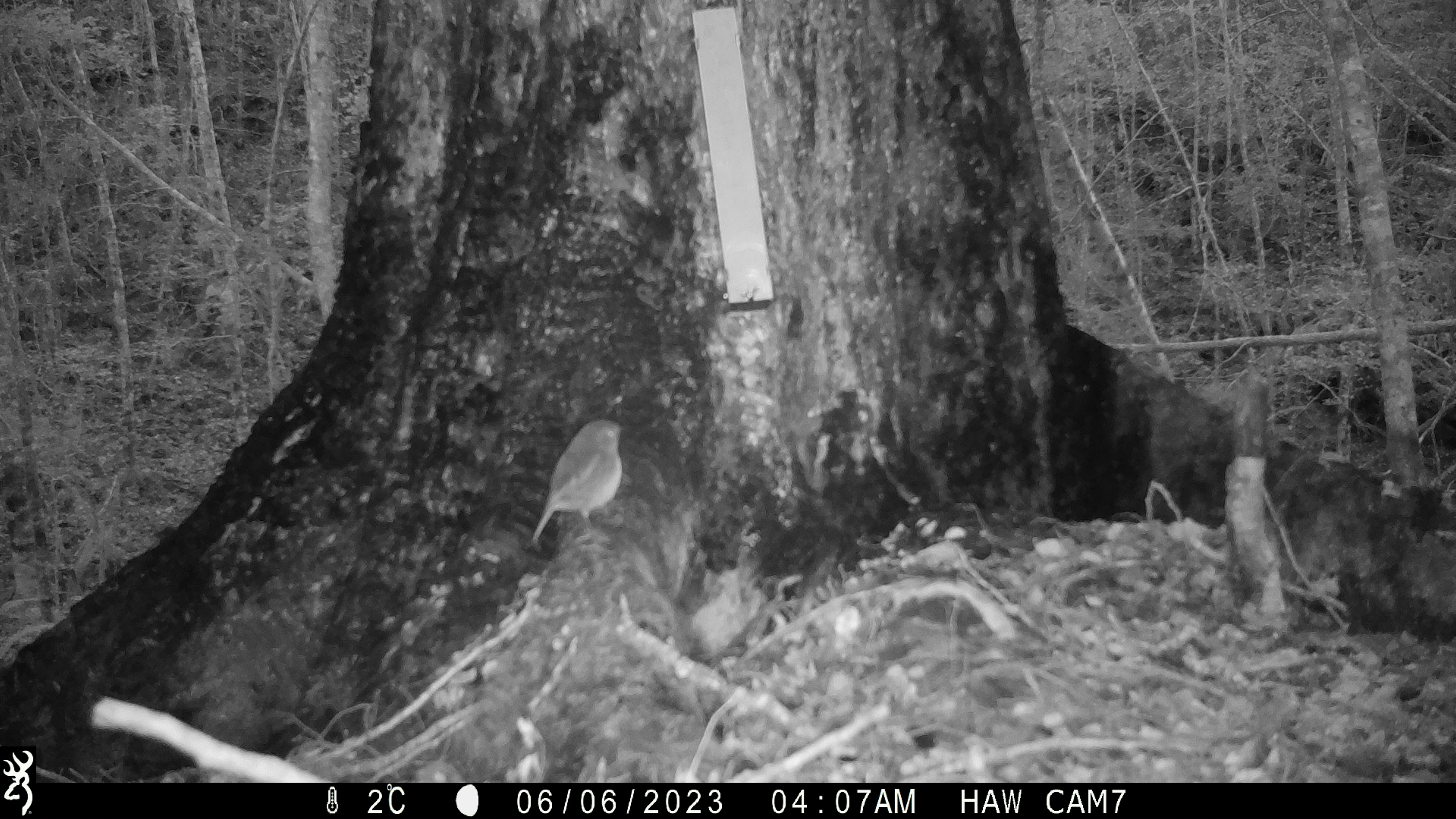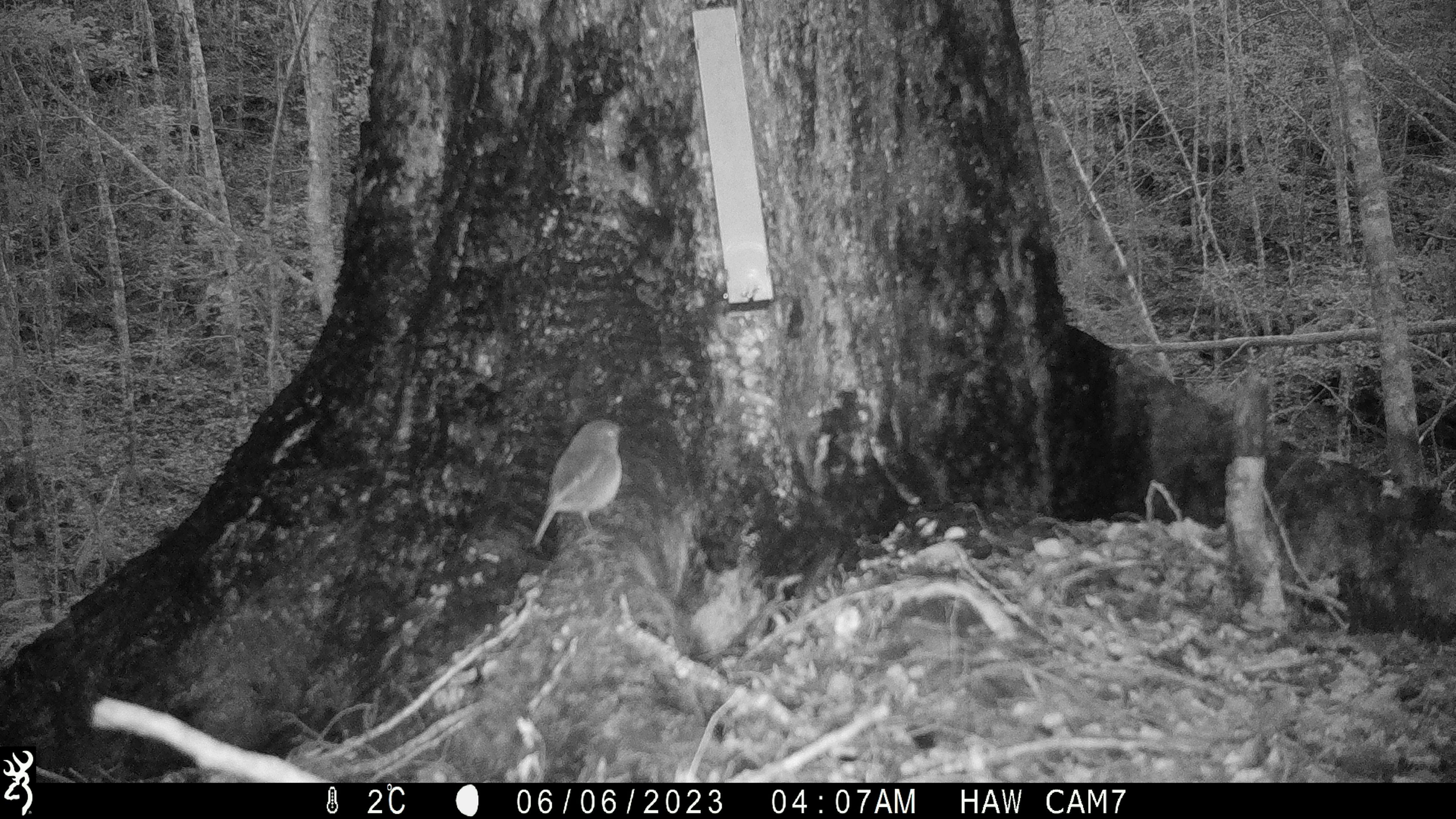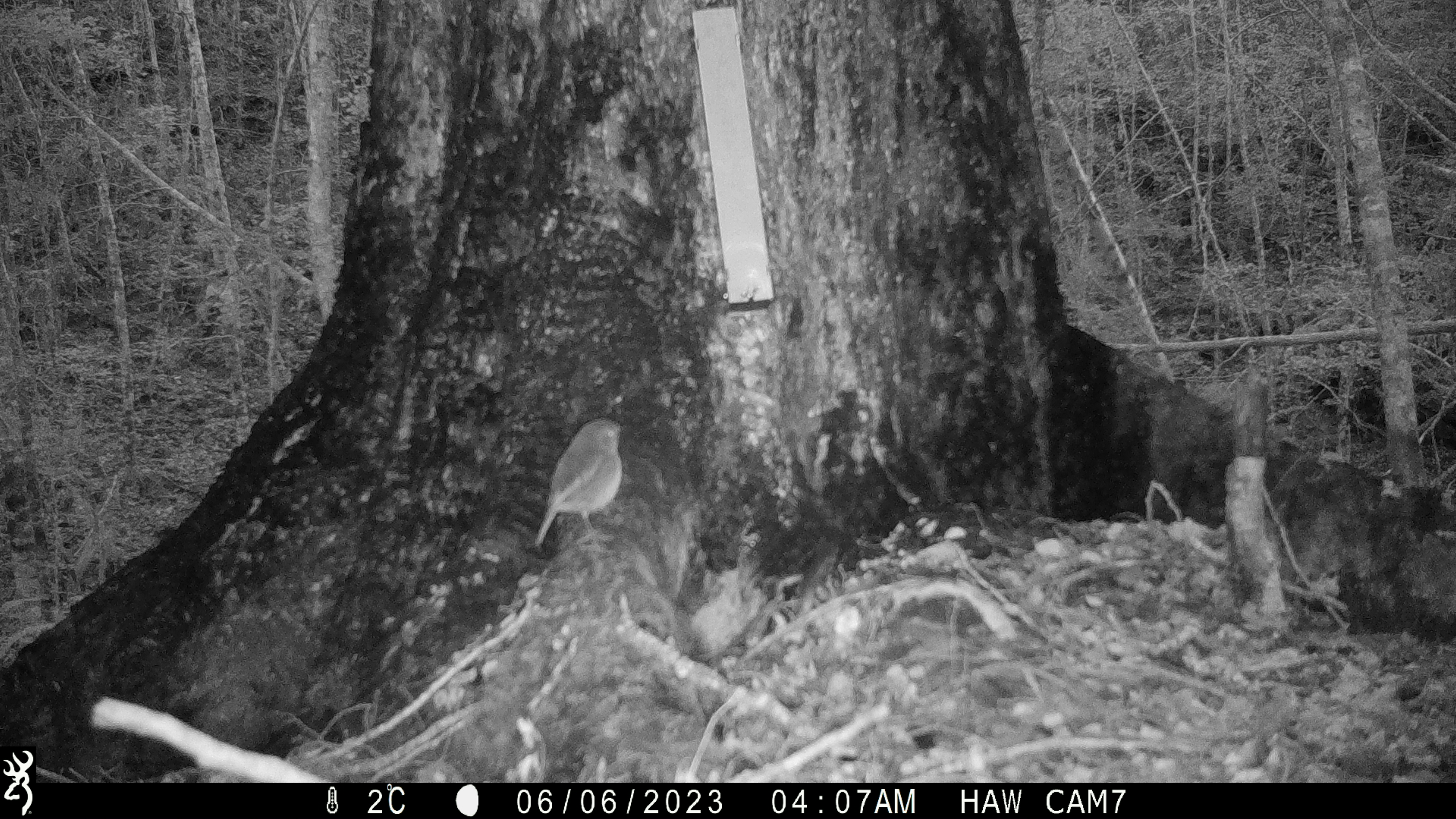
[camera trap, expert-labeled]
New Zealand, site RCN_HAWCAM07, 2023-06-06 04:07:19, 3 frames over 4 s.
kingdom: Animalia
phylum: Chordata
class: Aves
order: Passeriformes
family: Petroicidae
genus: Petroica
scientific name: Petroica australis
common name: new zealand robin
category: robin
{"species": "robin (new zealand robin) (Petroica australis)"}